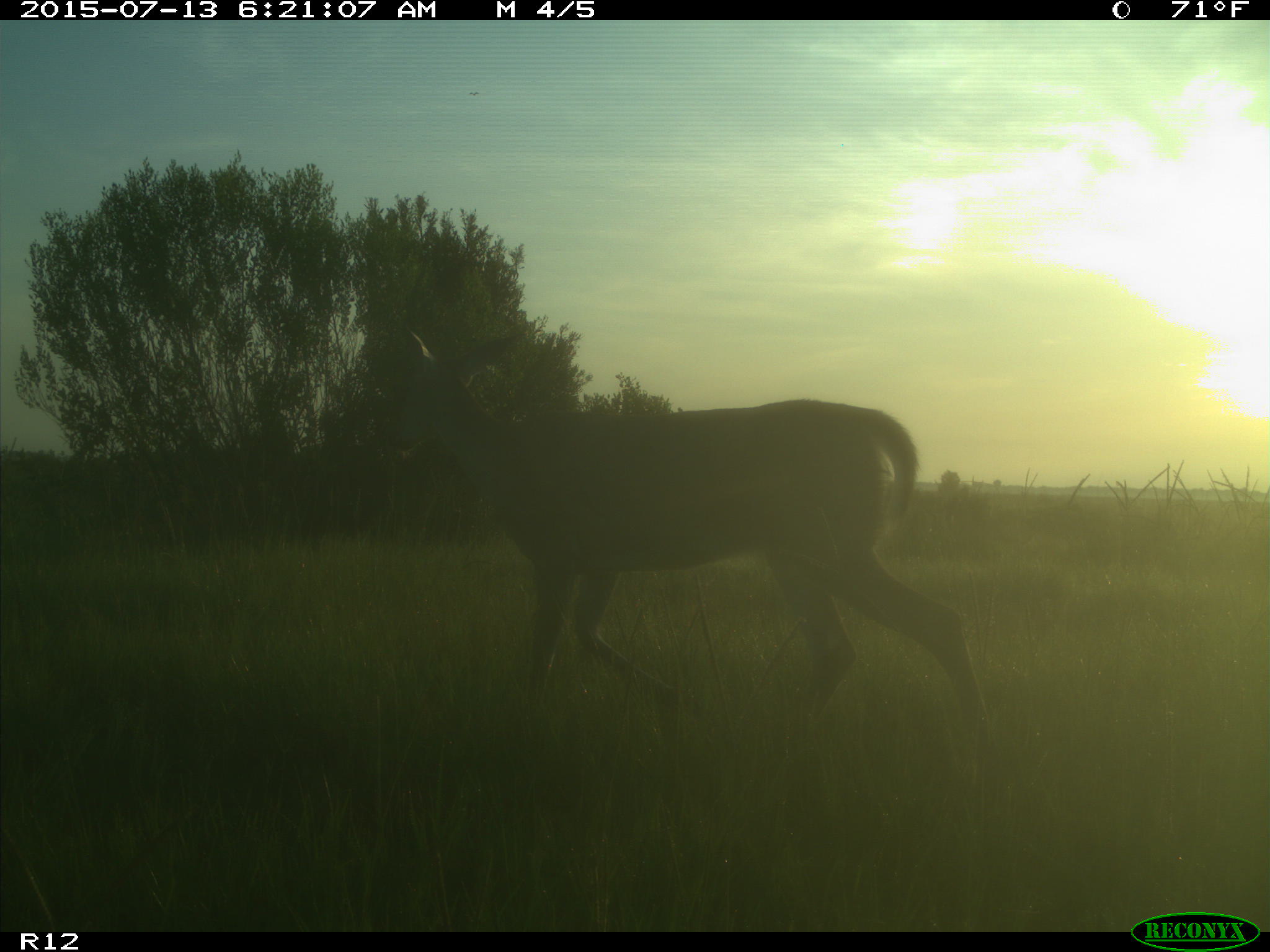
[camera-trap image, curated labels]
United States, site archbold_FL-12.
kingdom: Animalia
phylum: Chordata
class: Mammalia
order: Artiodactyla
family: Cervidae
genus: Odocoileus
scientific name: Odocoileus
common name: deer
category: unidentified deer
Unidentified deer (deer) (Odocoileus).